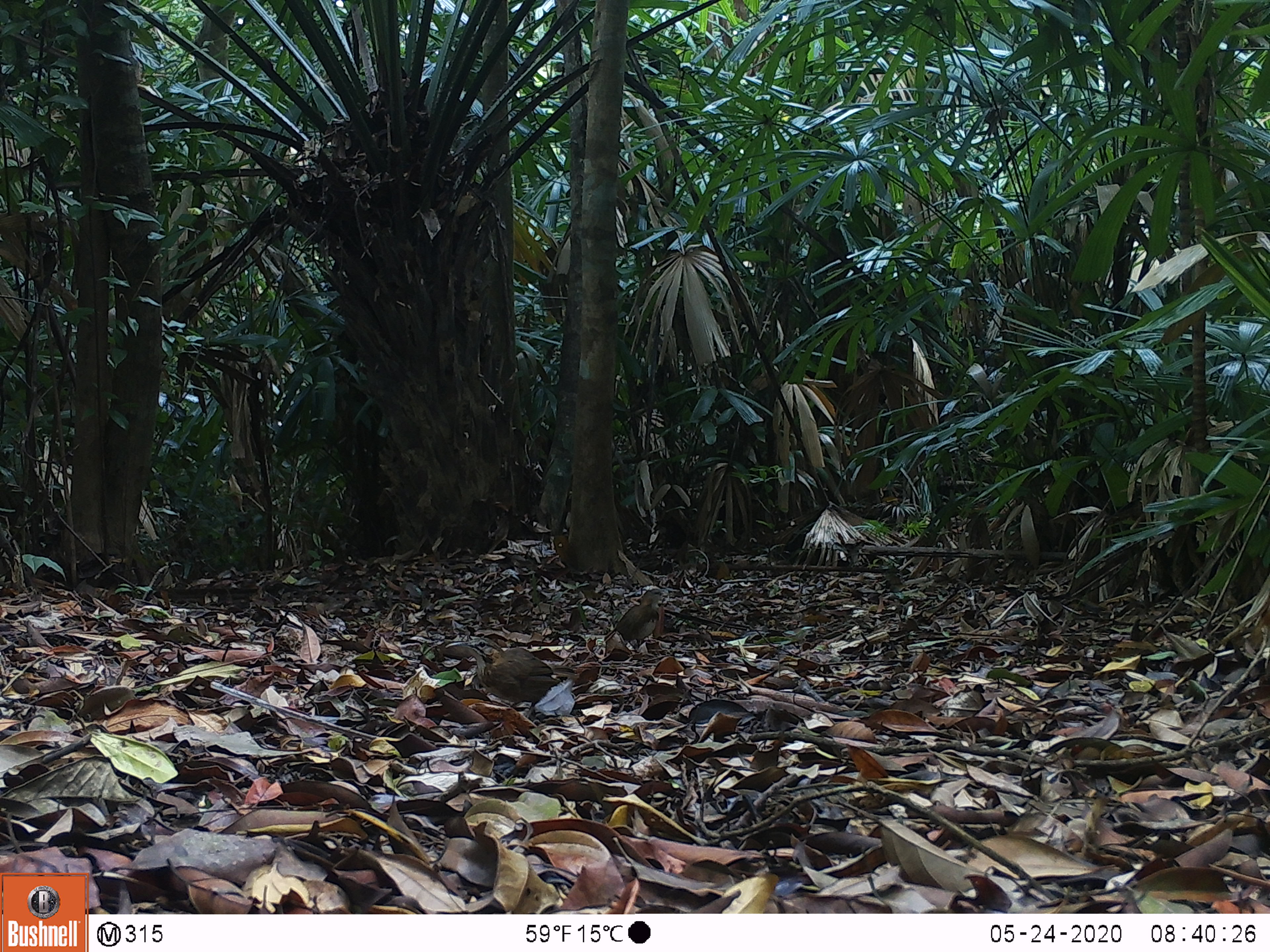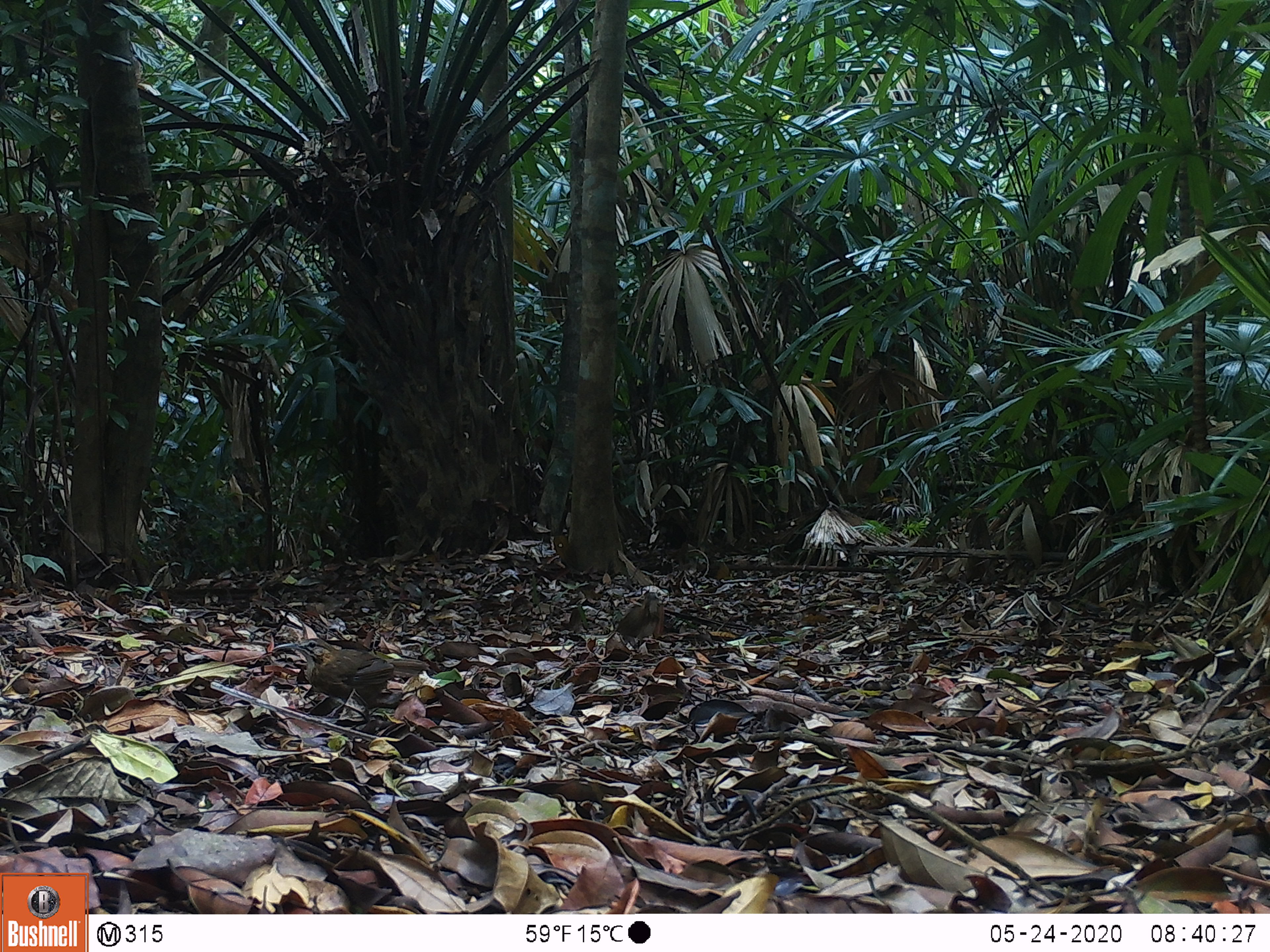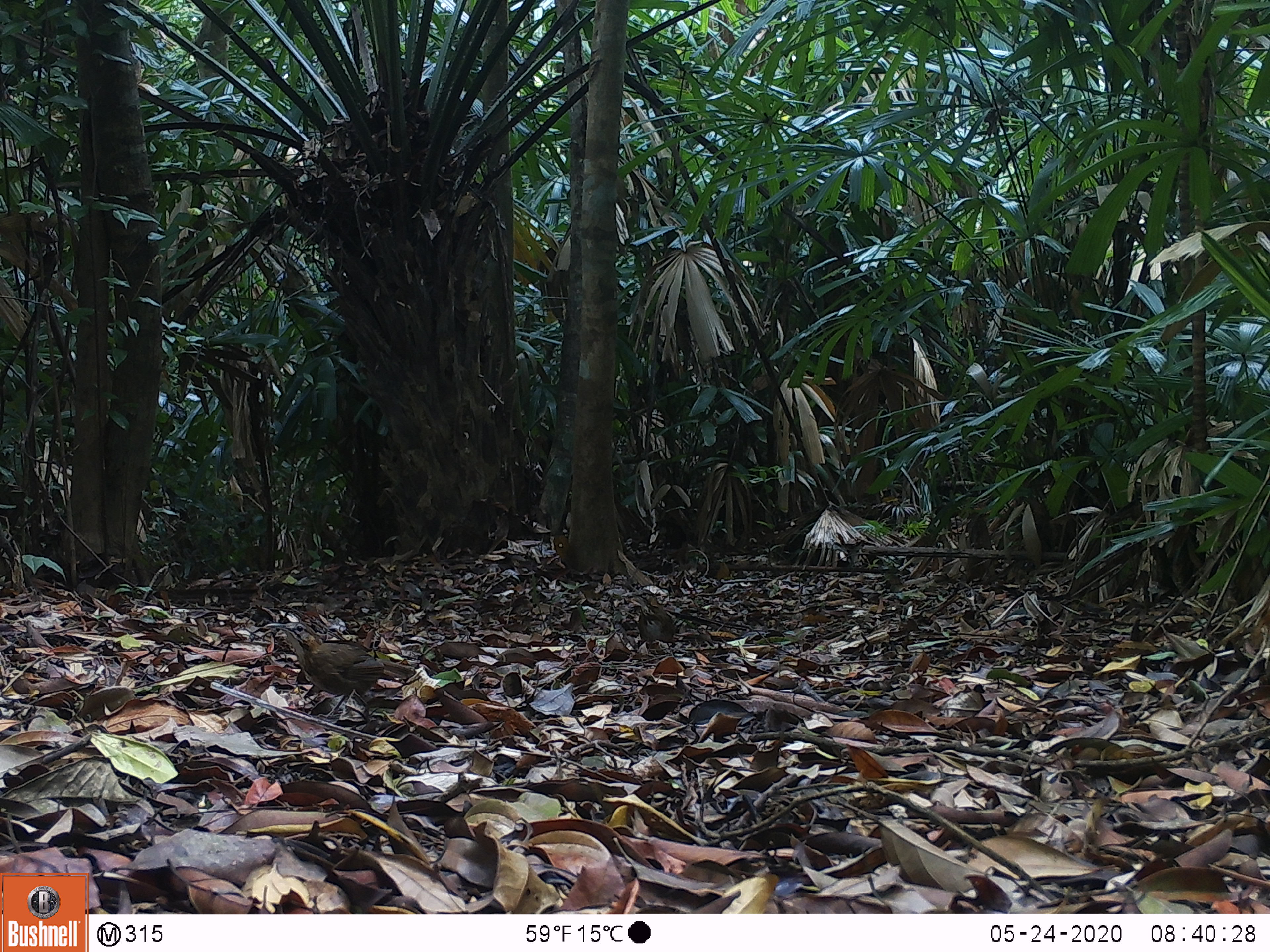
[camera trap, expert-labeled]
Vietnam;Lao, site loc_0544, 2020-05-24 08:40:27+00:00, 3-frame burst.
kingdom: Animalia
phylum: Chordata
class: Aves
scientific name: Aves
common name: bird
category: unidentified bird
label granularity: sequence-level